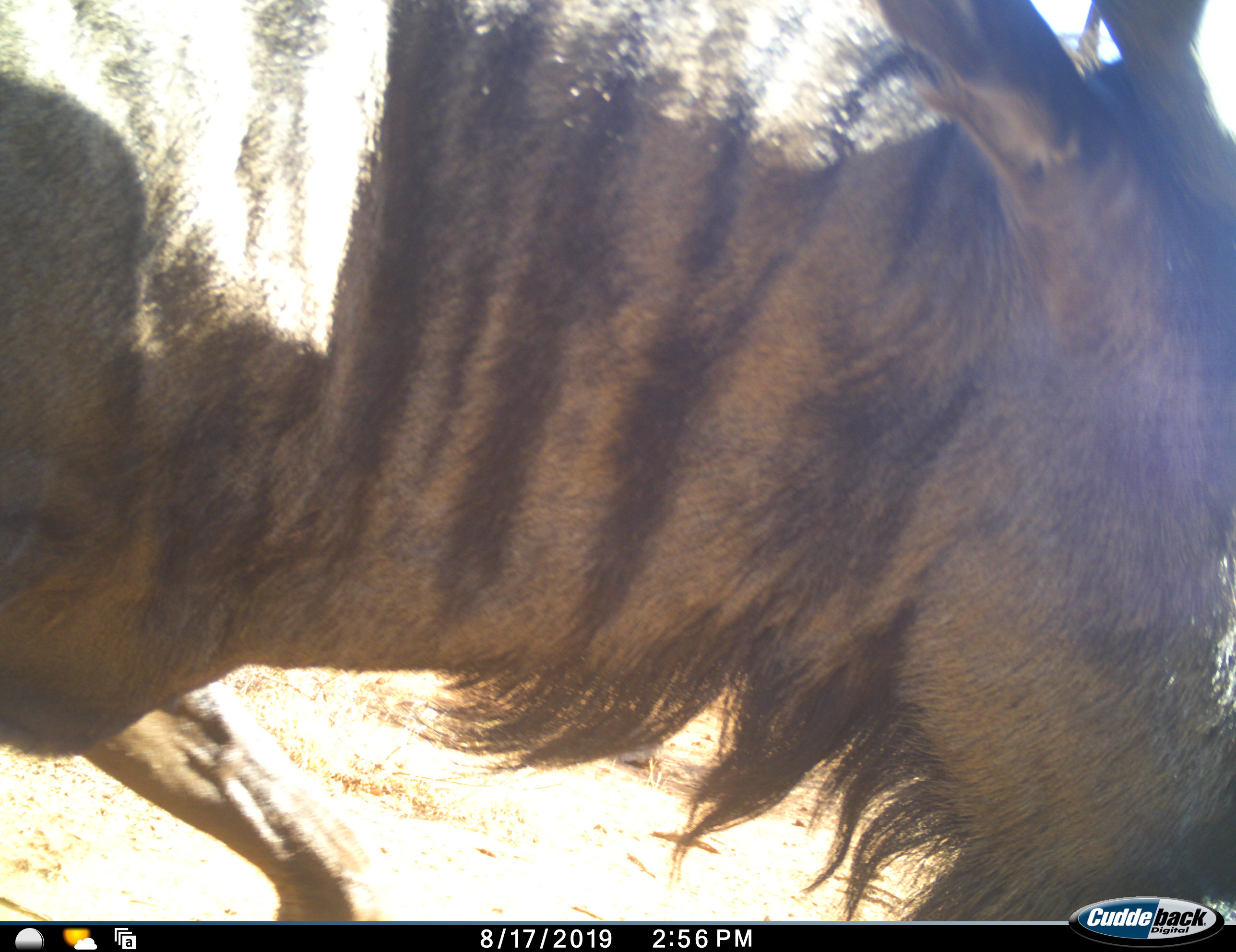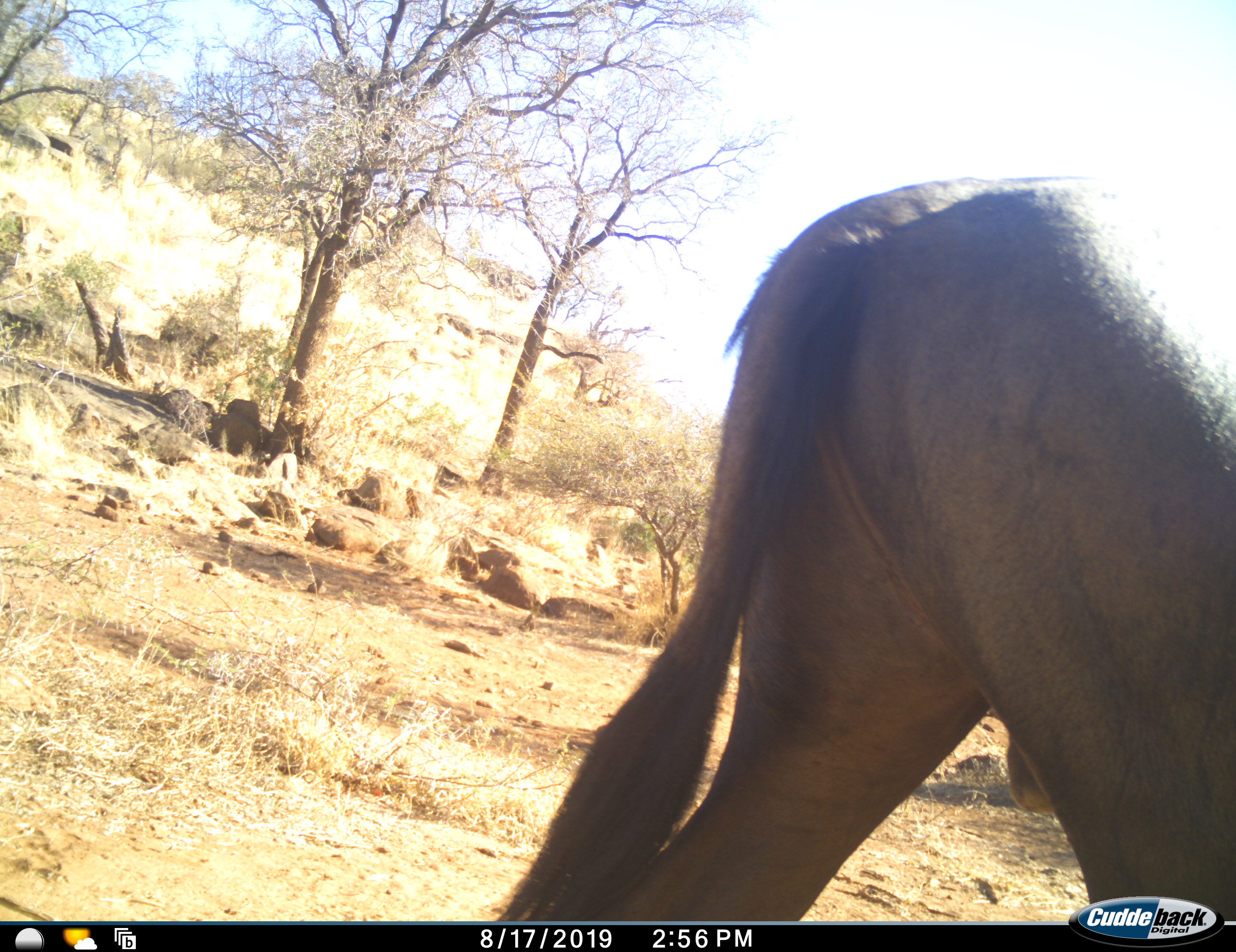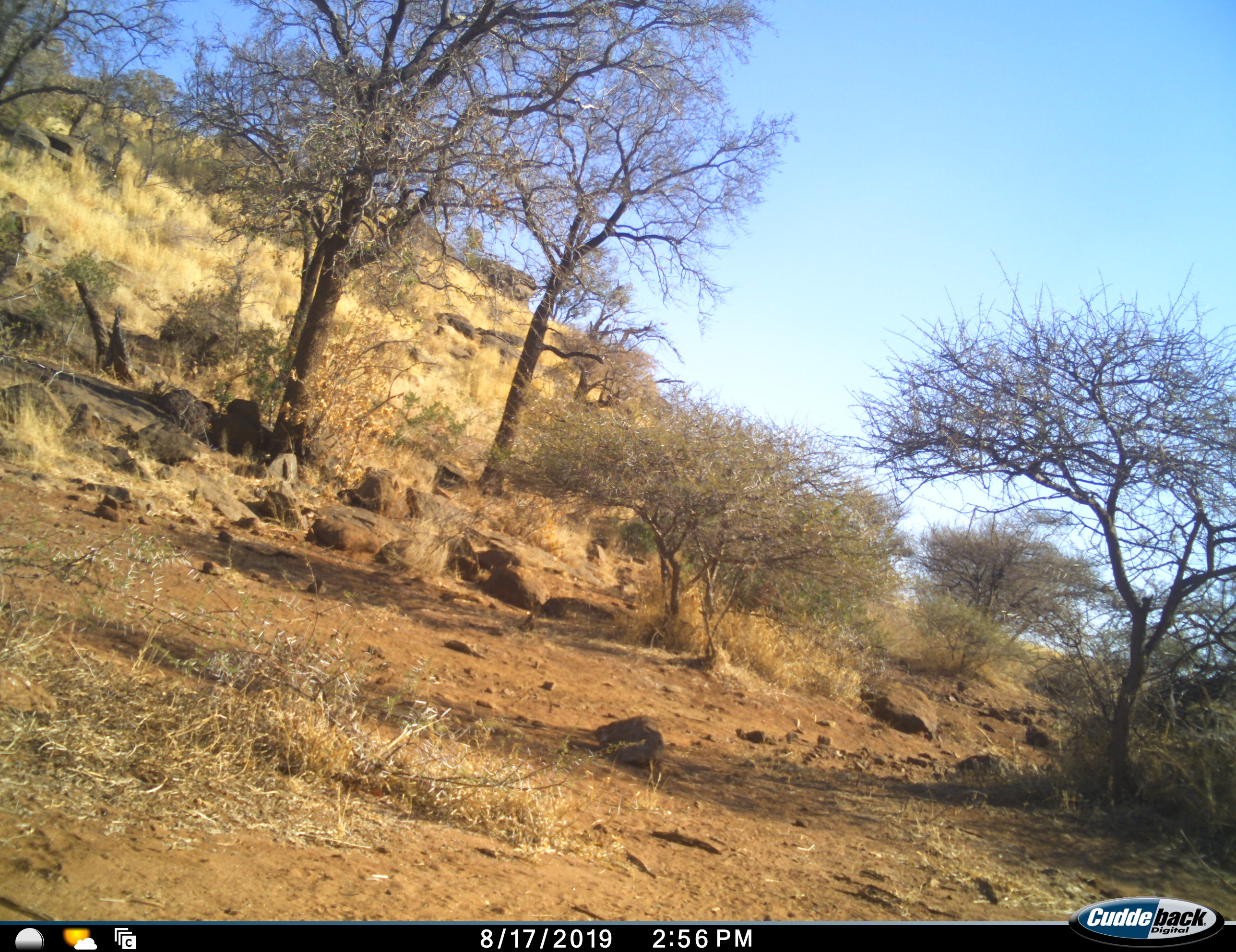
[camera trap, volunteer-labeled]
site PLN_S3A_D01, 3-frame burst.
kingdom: Animalia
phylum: Chordata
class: Mammalia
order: Artiodactyla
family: Bovidae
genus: Connochaetes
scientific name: Connochaetes taurinus taurinus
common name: blue wildebeest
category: wildebeestblue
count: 1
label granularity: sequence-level